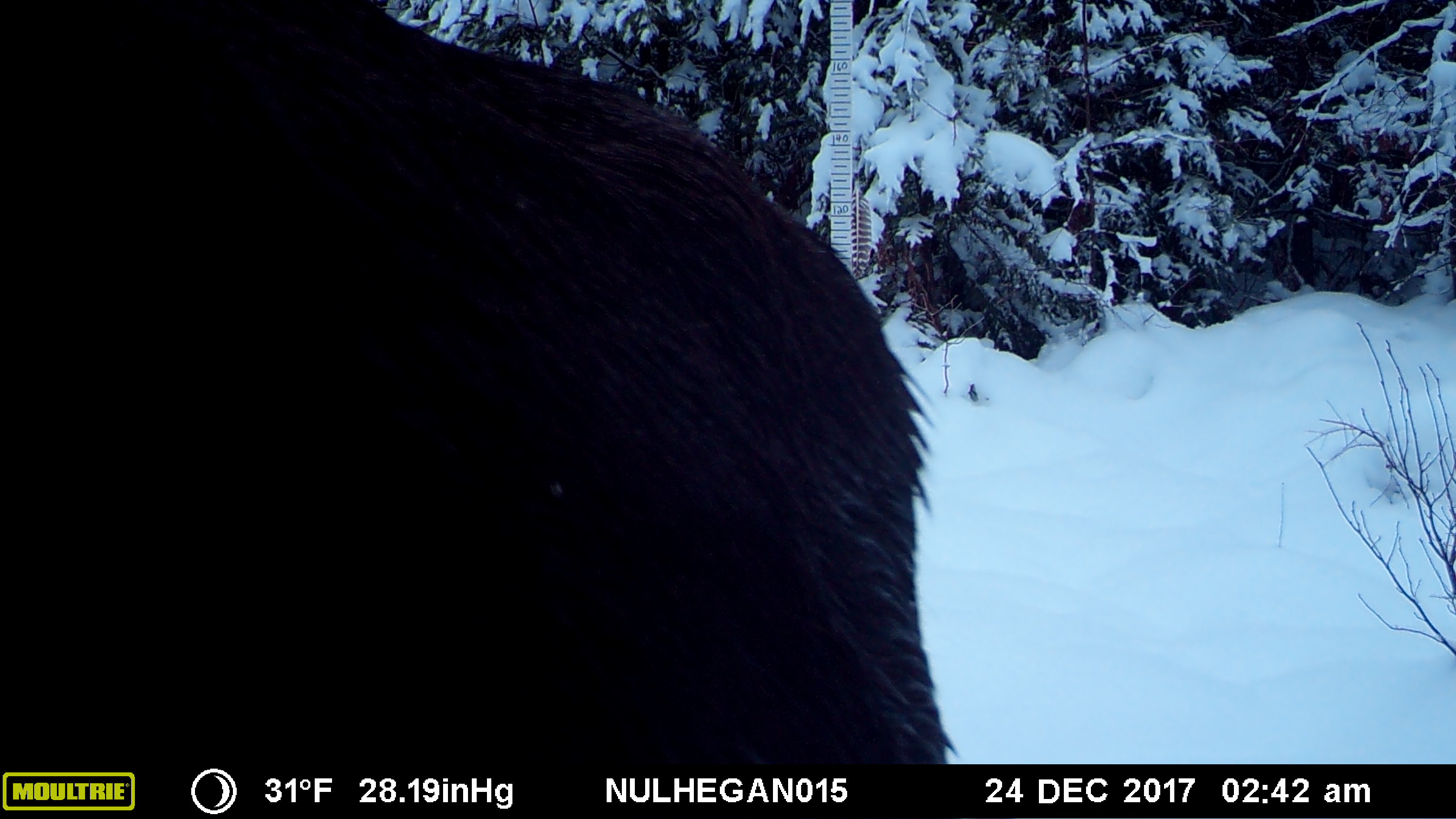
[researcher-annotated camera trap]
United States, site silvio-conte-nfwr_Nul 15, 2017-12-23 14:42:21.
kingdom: Animalia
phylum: Chordata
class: Mammalia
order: Artiodactyla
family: Cervidae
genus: Alces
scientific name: Alces alces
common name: moose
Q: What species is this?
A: Moose (Alces alces).